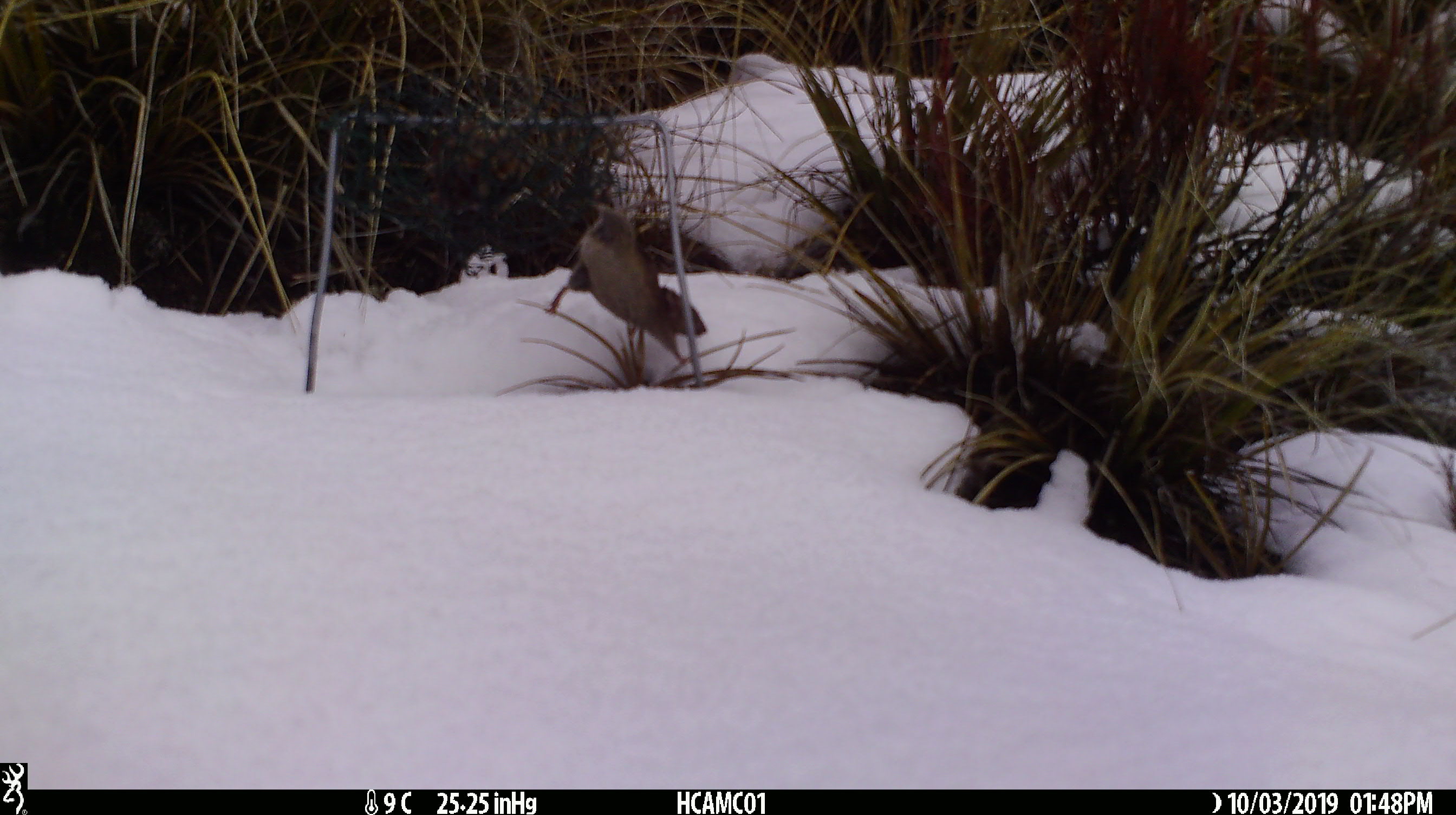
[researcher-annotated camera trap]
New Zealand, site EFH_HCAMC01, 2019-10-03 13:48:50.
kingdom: Animalia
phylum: Chordata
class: Mammalia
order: Rodentia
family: Muridae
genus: Mus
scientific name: Mus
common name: mouse